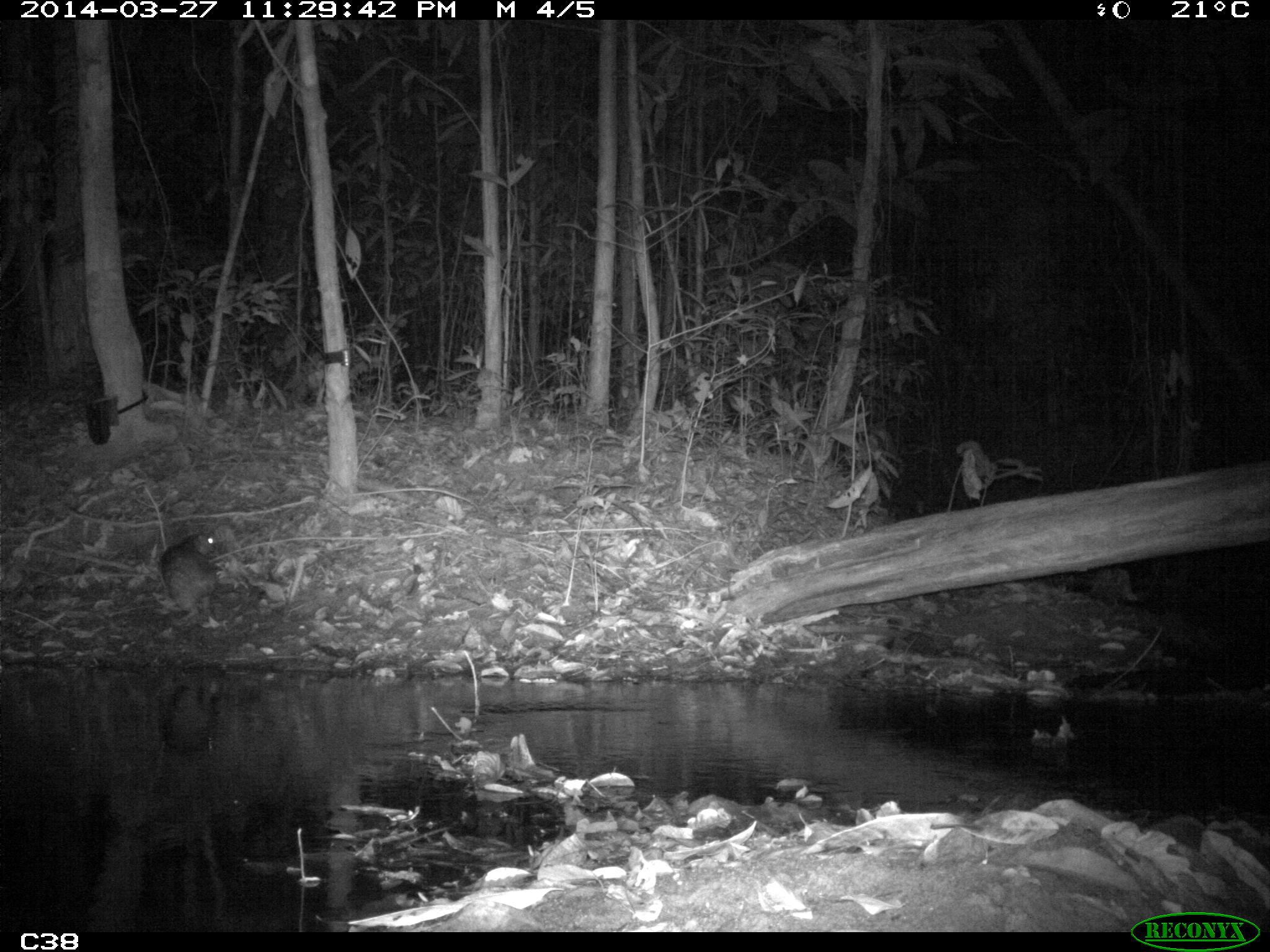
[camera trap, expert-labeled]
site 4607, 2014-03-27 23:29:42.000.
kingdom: Animalia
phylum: Chordata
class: Mammalia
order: Rodentia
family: Cuniculidae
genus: Cuniculus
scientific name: Cuniculus paca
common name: spotted paca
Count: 1.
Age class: adult.